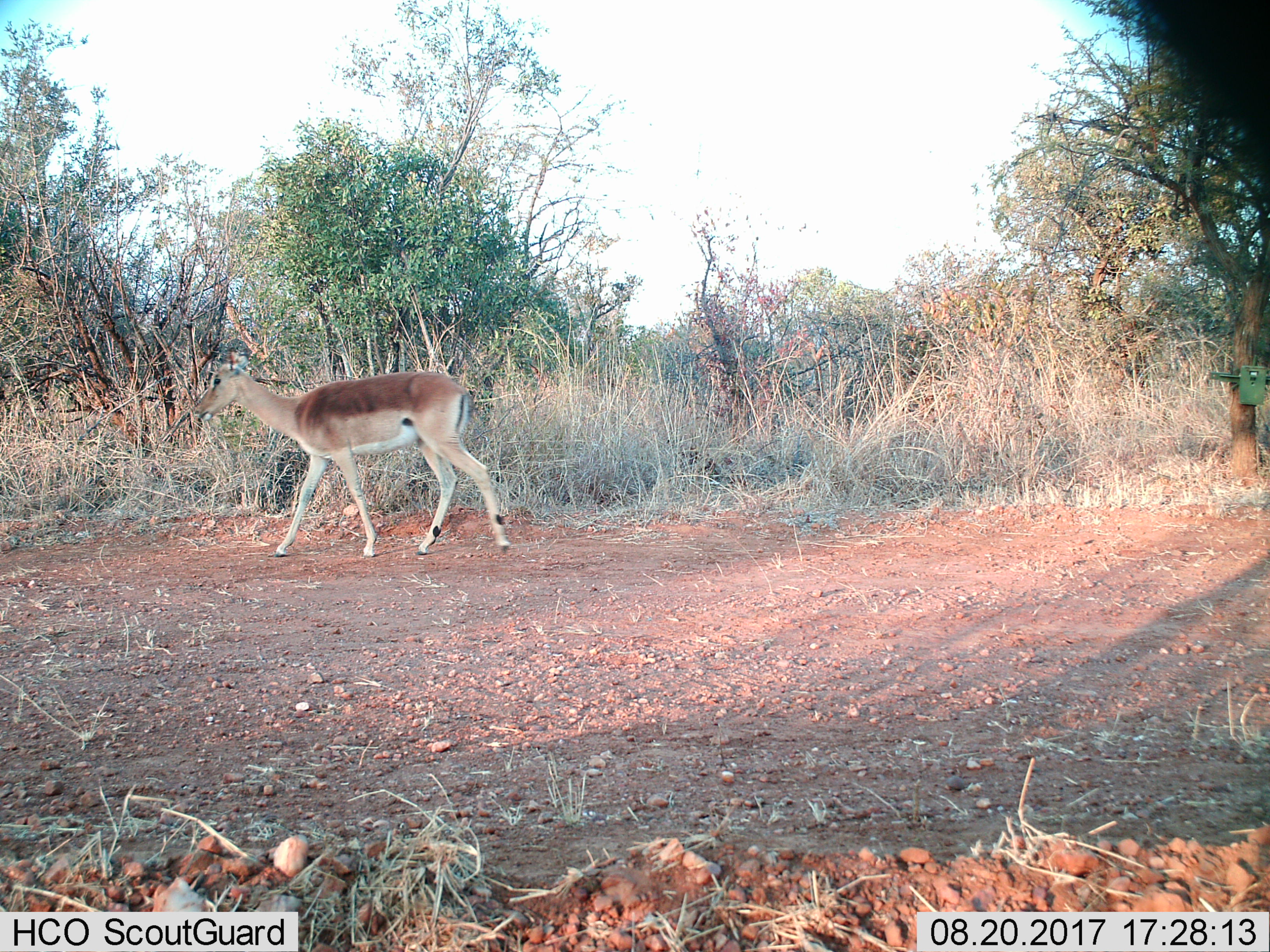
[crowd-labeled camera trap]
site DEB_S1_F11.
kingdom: Animalia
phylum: Chordata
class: Mammalia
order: Artiodactyla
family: Bovidae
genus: Aepyceros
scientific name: Aepyceros melampus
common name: impala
Impala (Aepyceros melampus), count 1. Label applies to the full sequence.